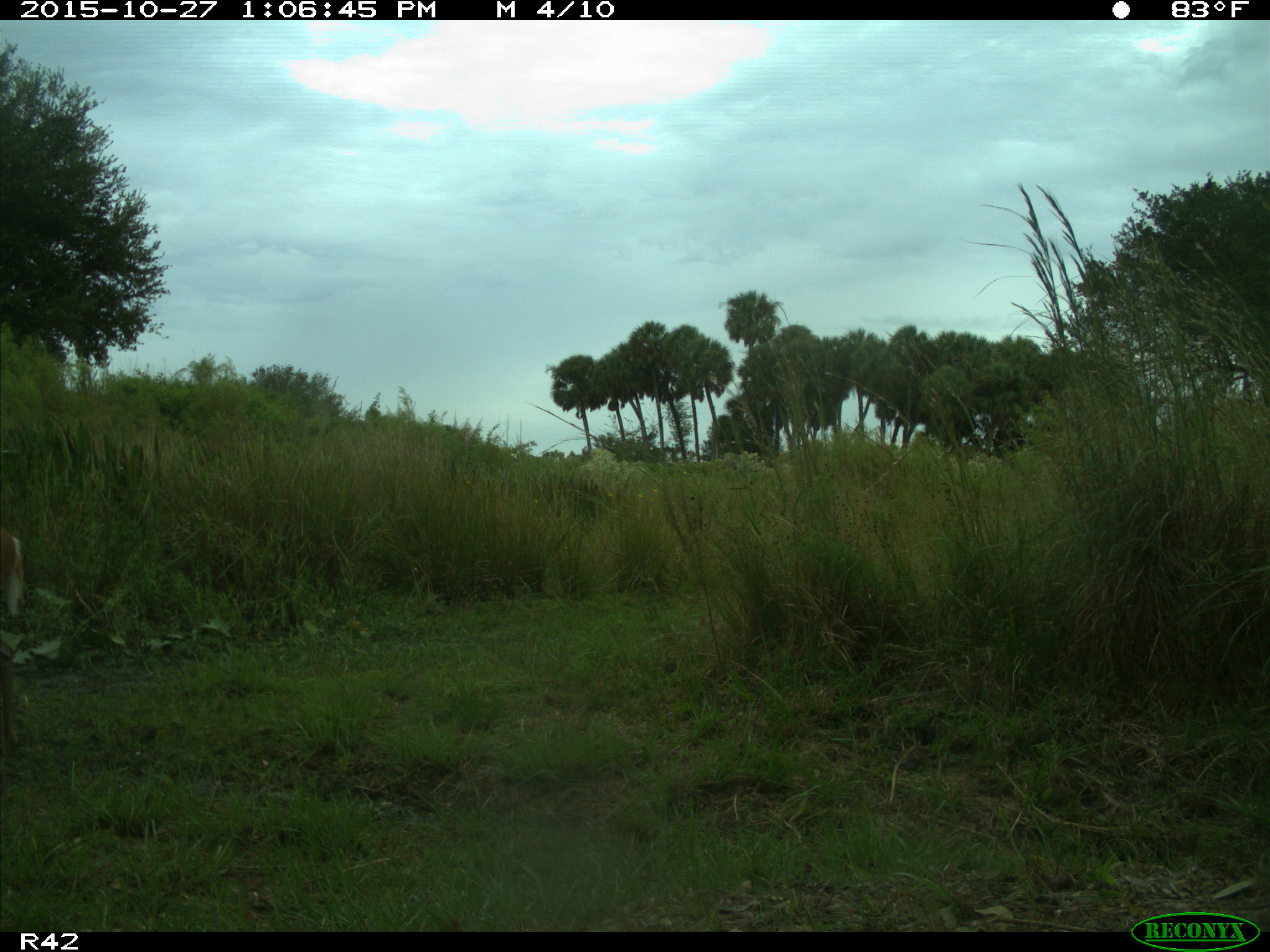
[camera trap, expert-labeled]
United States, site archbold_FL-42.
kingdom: Animalia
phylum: Chordata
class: Mammalia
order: Artiodactyla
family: Cervidae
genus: Odocoileus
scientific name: Odocoileus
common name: deer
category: unidentified deer